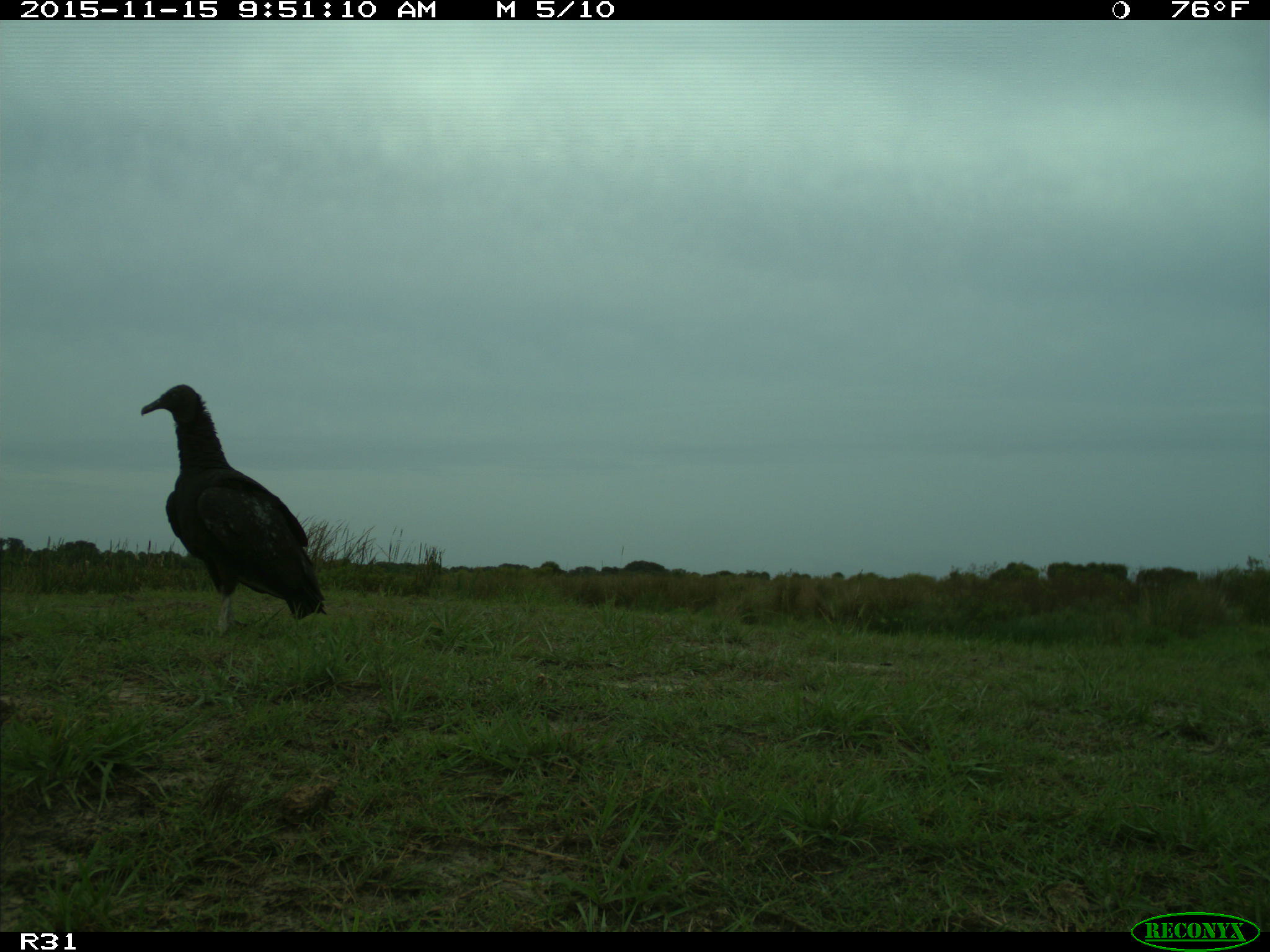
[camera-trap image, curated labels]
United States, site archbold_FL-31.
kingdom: Animalia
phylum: Chordata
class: Aves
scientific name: Aves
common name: birds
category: unidentified bird